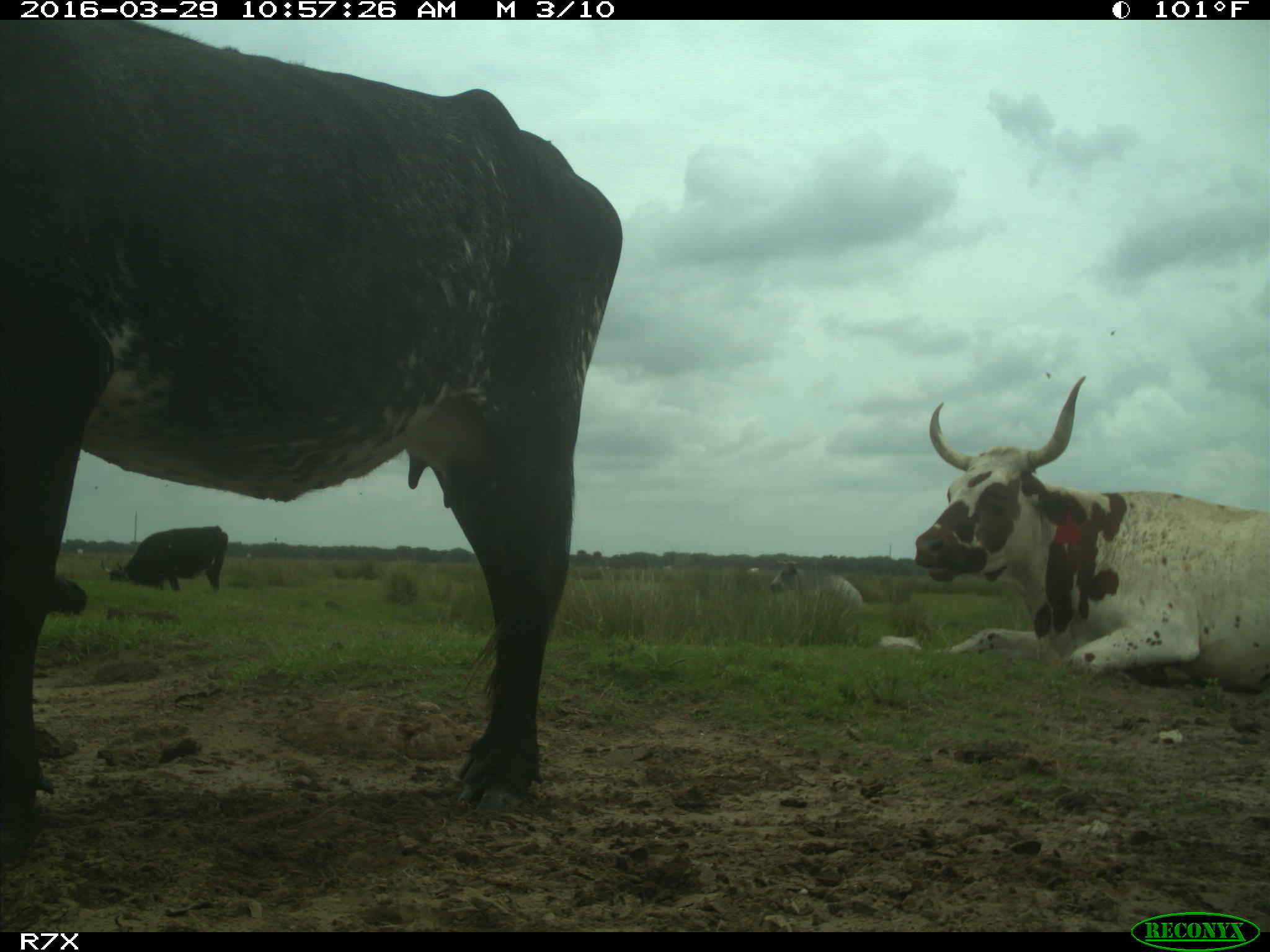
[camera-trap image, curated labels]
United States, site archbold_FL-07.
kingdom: Animalia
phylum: Chordata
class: Mammalia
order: Artiodactyla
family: Bovidae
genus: Bos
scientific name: Bos taurus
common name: domestic cow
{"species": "Bos taurus (domestic cow)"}